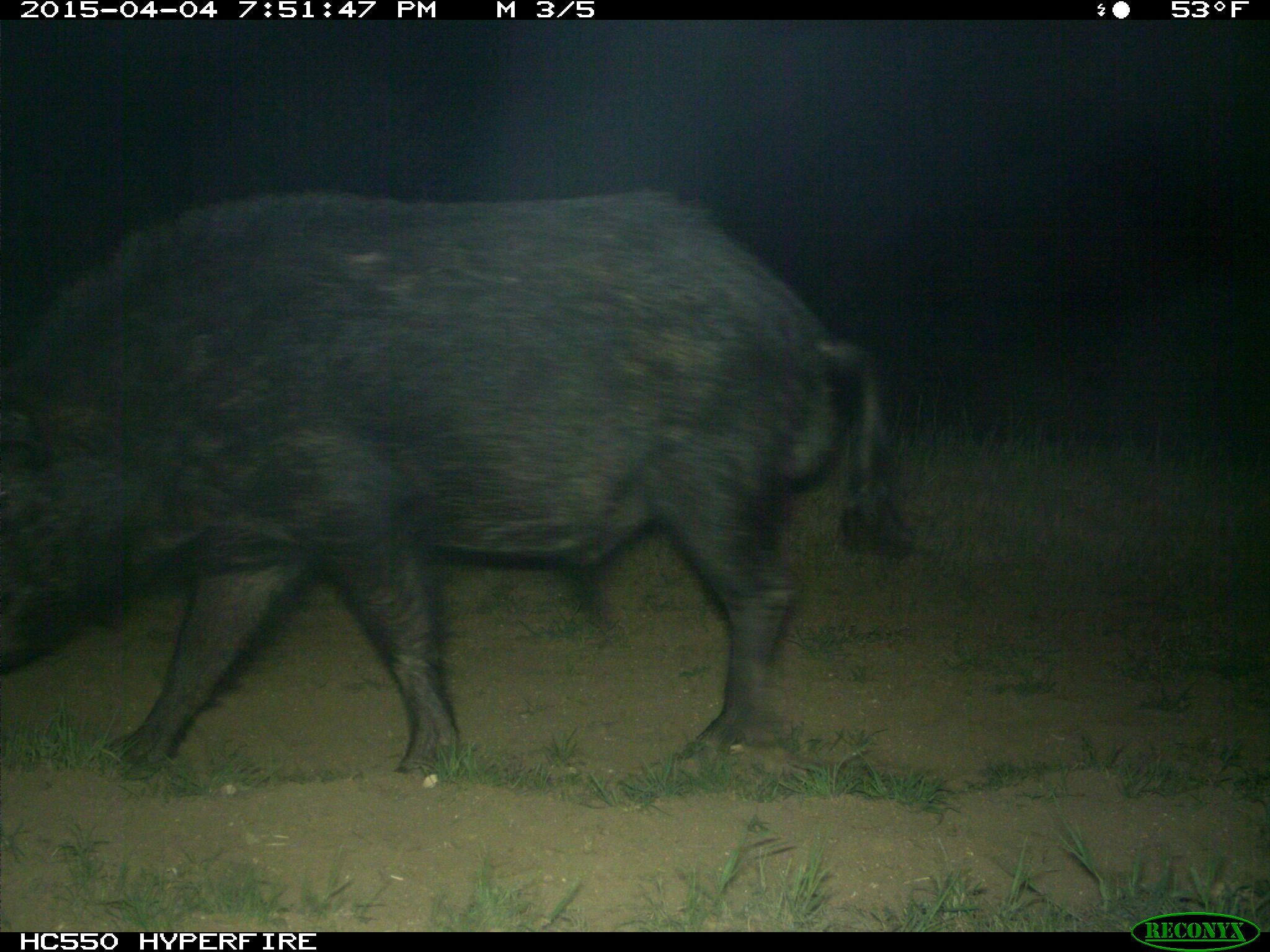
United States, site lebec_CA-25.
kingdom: Animalia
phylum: Chordata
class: Mammalia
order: Artiodactyla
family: Suidae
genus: Sus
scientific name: Sus scrofa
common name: wild boar